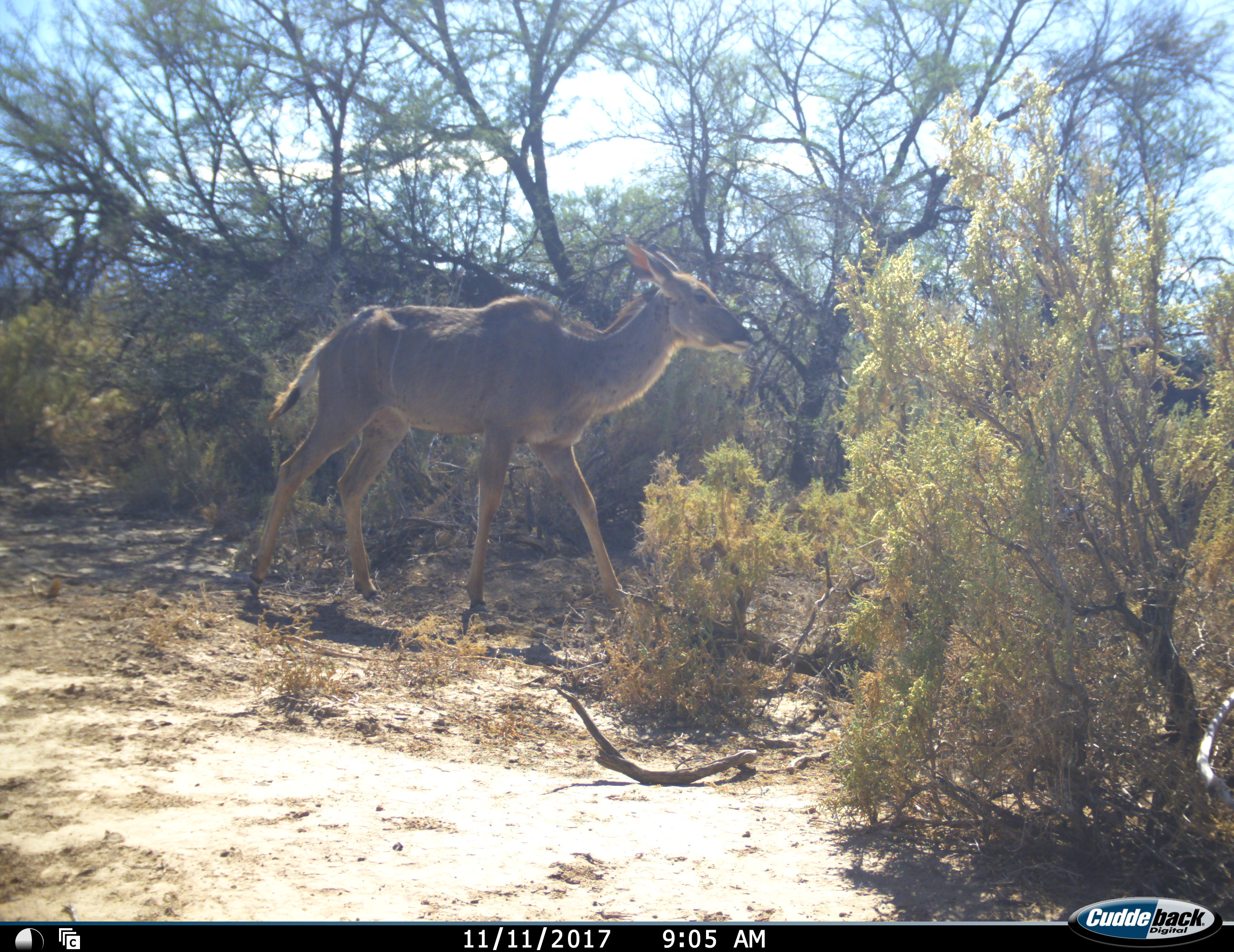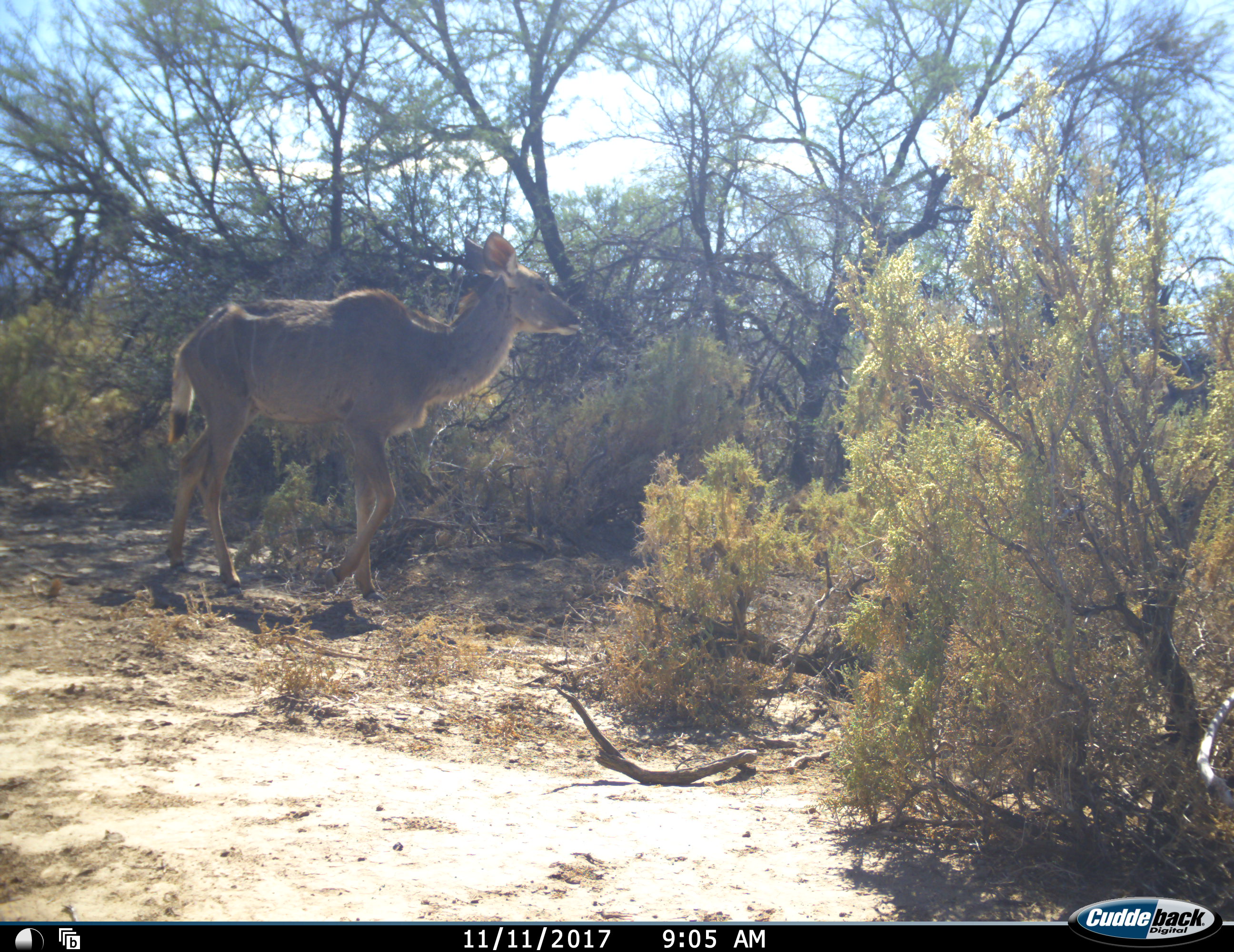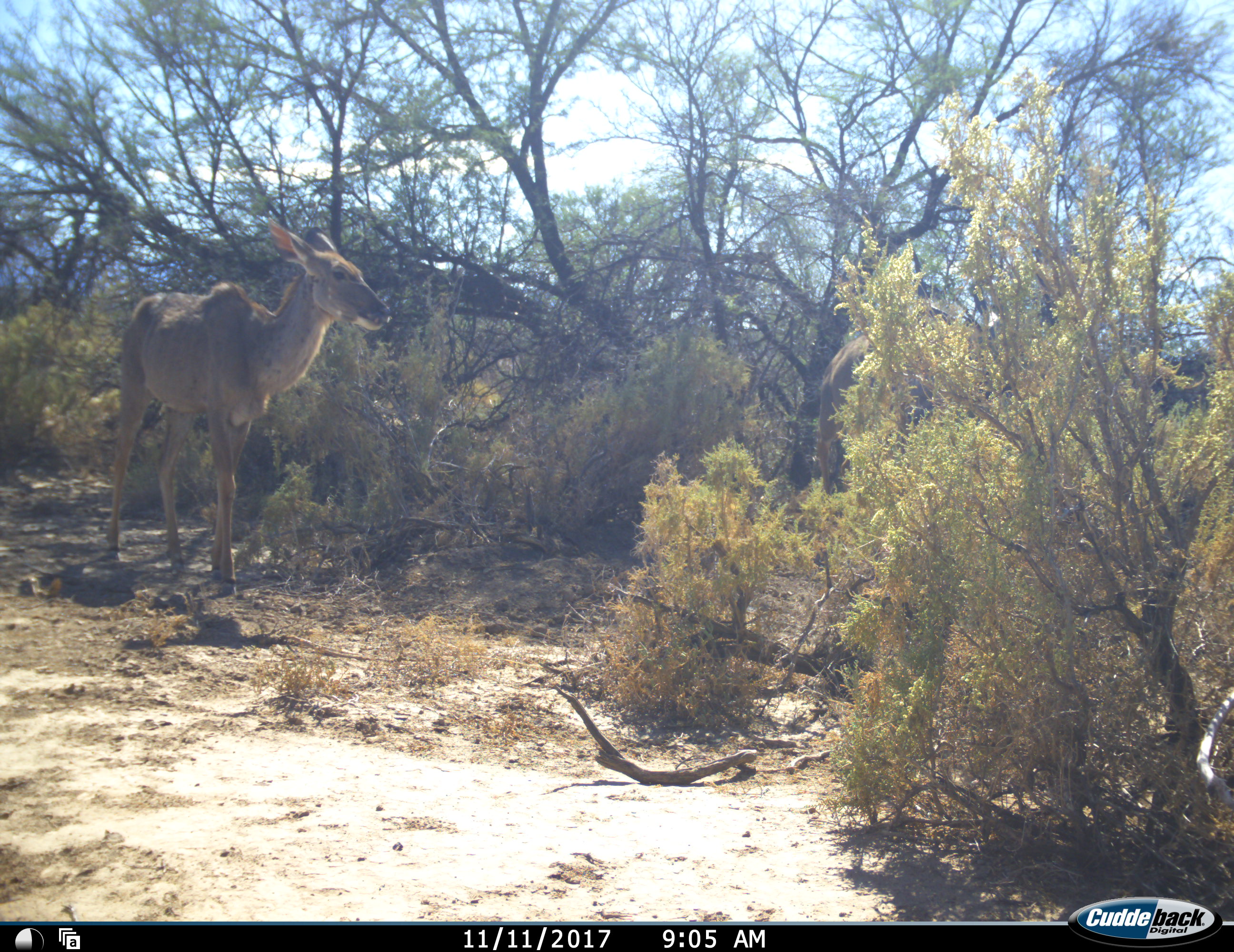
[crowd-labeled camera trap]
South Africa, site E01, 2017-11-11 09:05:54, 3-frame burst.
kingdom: Animalia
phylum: Chordata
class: Mammalia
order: Artiodactyla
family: Bovidae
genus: Tragelaphus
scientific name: Tragelaphus strepsiceros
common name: greater kudu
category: kudu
Kudu (greater kudu) (Tragelaphus strepsiceros), count 2. Behavior (volunteer vote fractions): standing 0%, resting 0%, moving 100%, interacting 0%. Young present (vote fraction): 0%. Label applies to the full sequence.